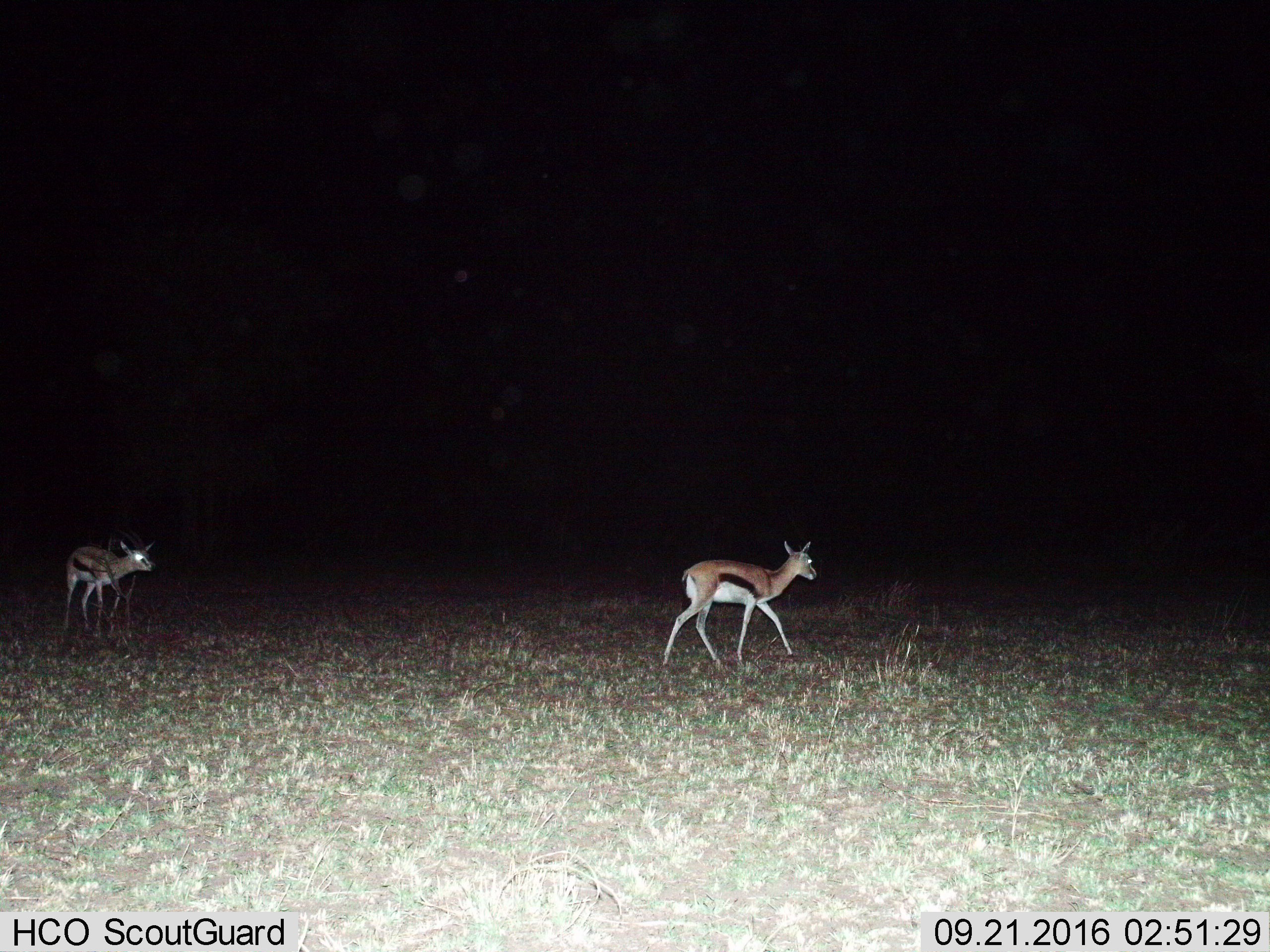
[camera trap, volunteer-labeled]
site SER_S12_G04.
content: unidentified animal